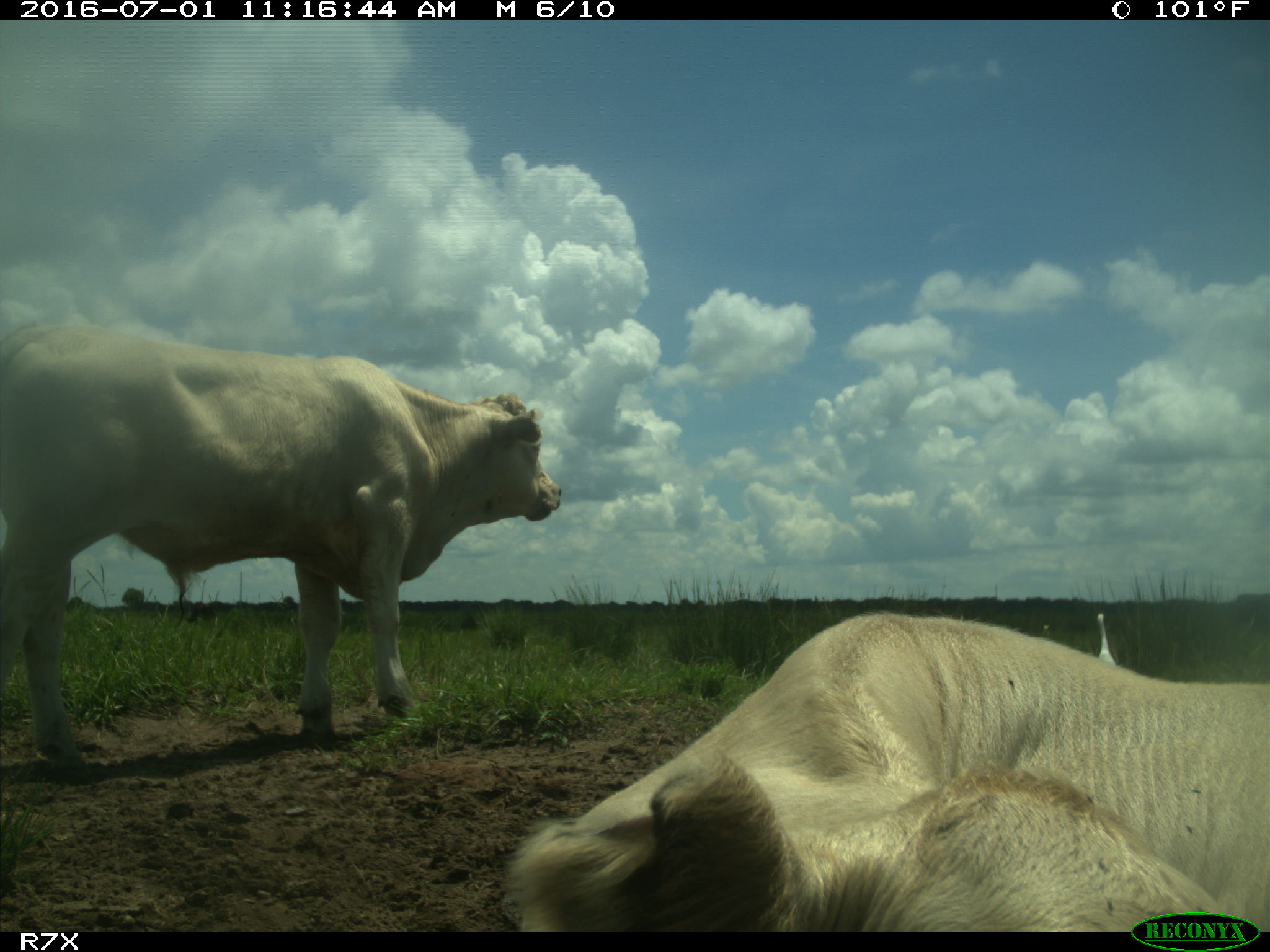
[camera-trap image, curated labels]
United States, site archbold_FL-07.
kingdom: Animalia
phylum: Chordata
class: Mammalia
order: Artiodactyla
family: Bovidae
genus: Bos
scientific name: Bos taurus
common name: domestic cow